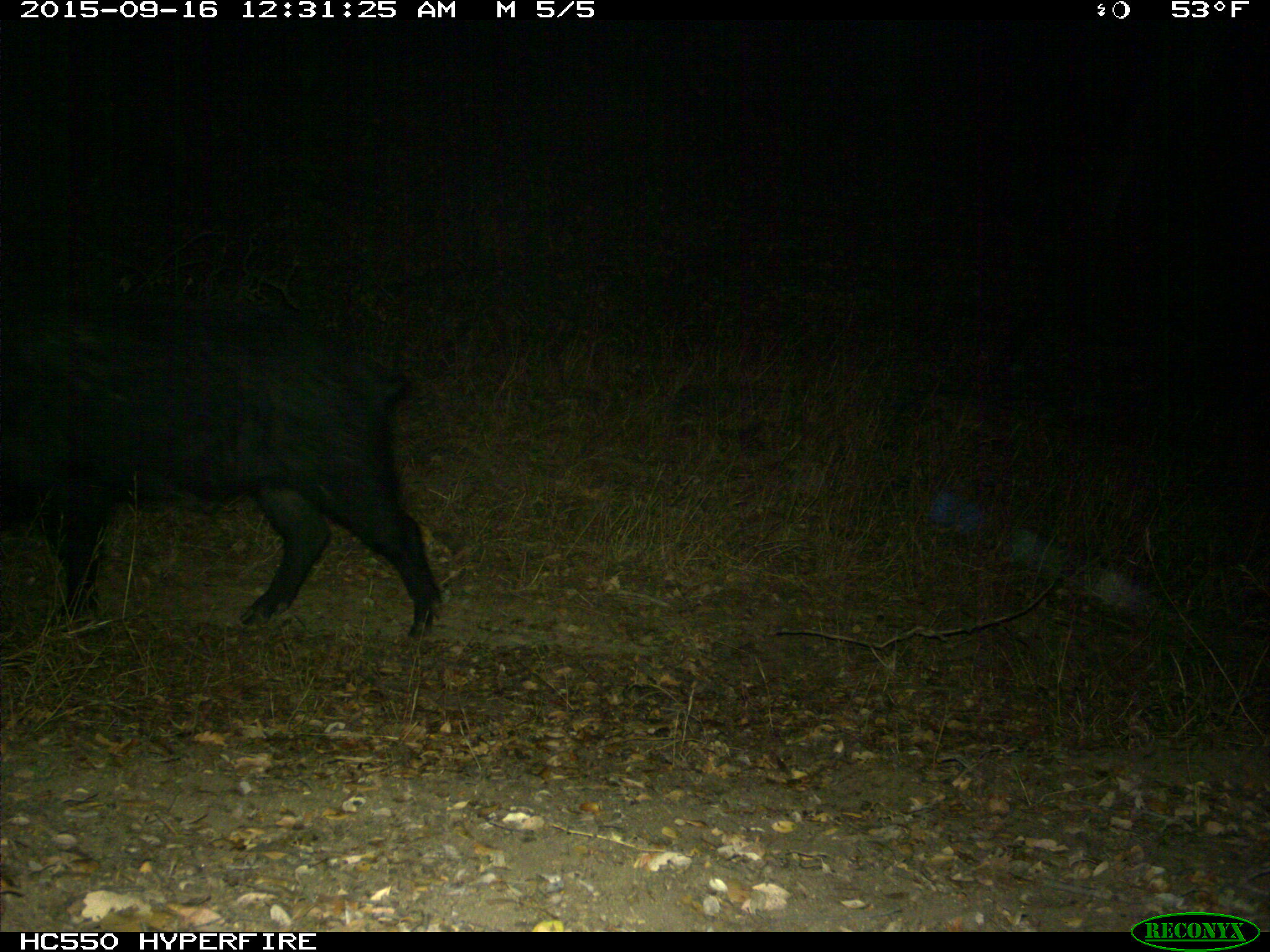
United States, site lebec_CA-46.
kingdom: Animalia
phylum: Chordata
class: Mammalia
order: Artiodactyla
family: Suidae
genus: Sus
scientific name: Sus scrofa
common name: wild boar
Sus scrofa (wild boar).